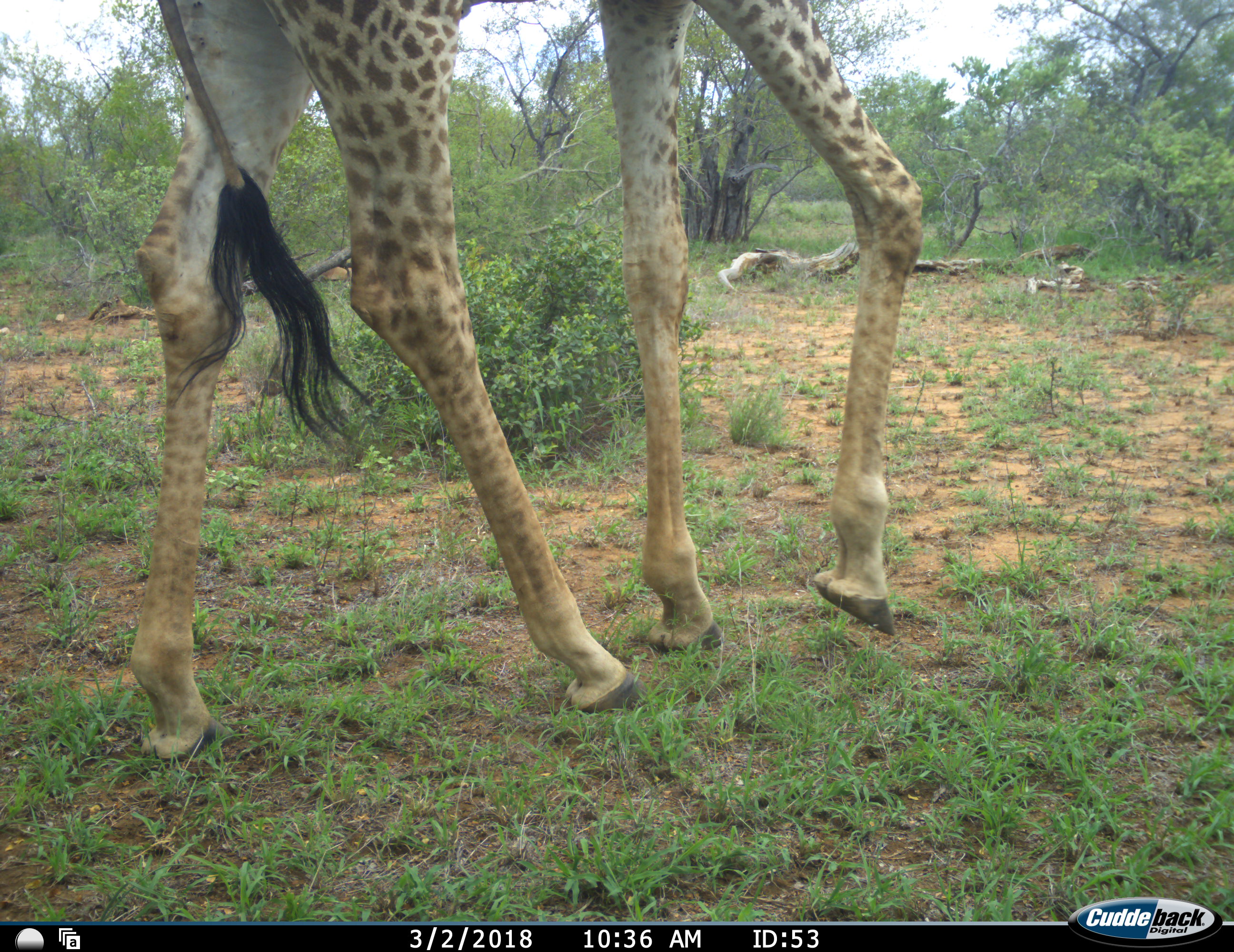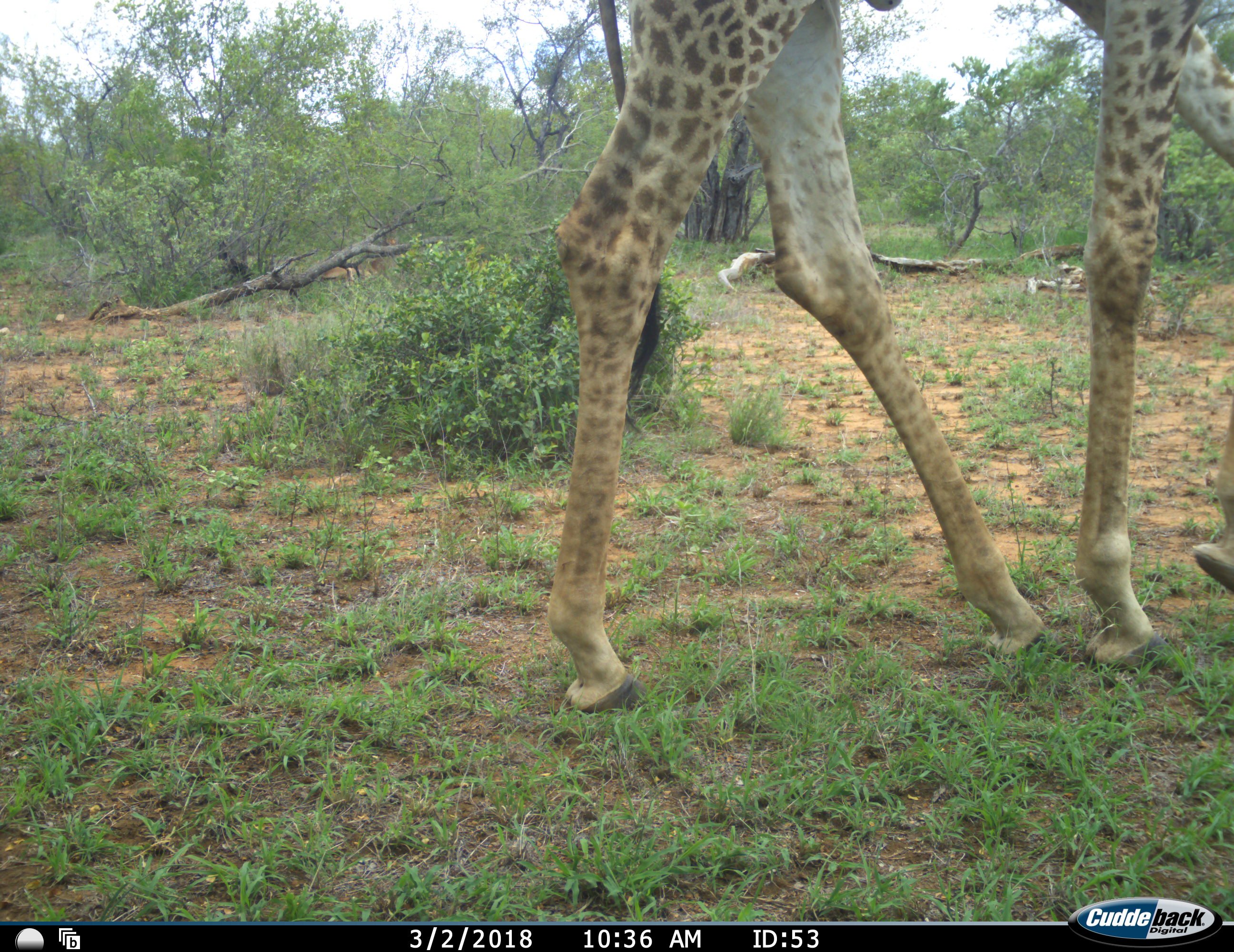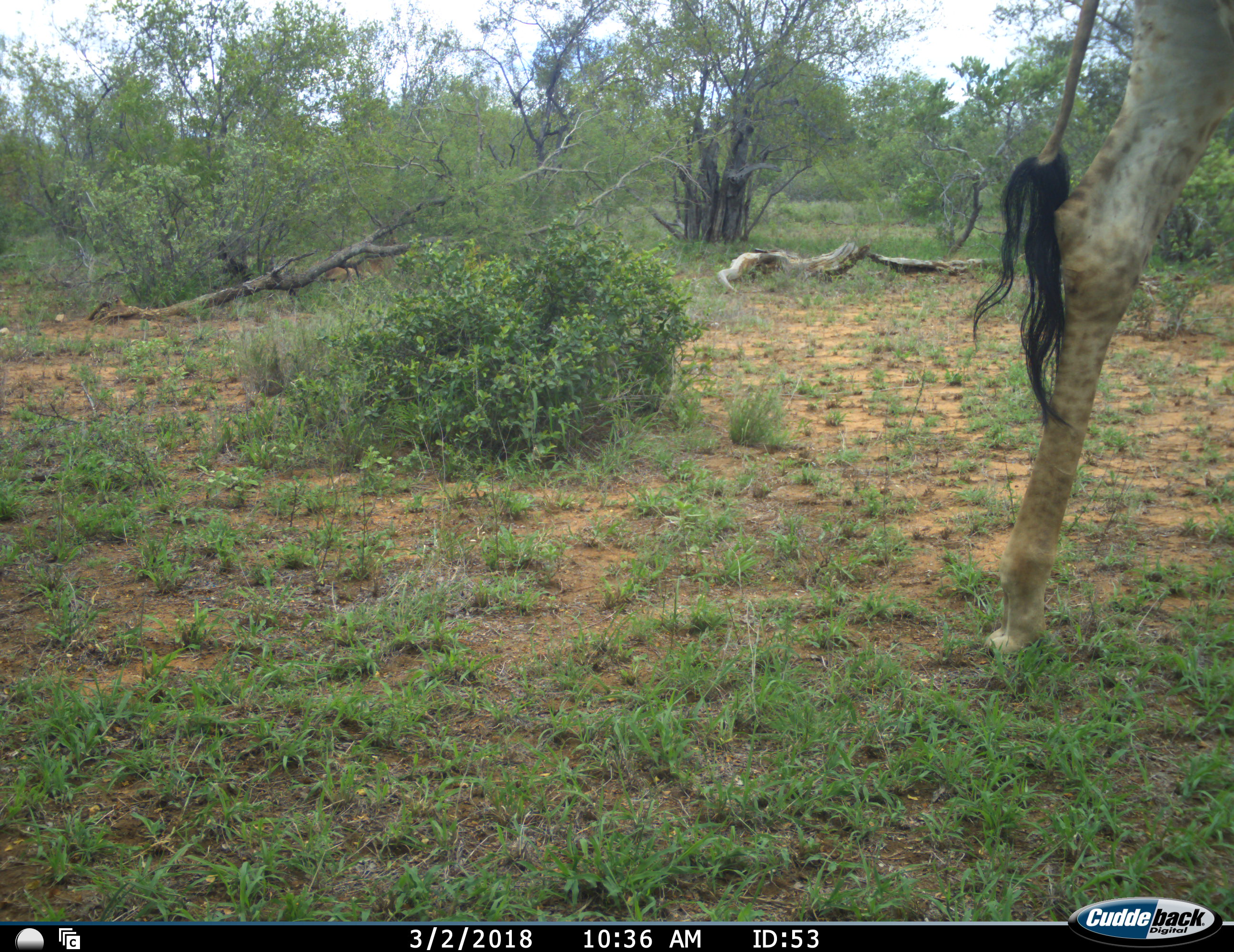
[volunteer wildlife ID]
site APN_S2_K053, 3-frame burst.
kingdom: Animalia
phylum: Chordata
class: Mammalia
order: Artiodactyla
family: Giraffidae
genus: Giraffa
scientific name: Giraffa camelopardalis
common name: giraffe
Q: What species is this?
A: Giraffe (Giraffa camelopardalis).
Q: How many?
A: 1.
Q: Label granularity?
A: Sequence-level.